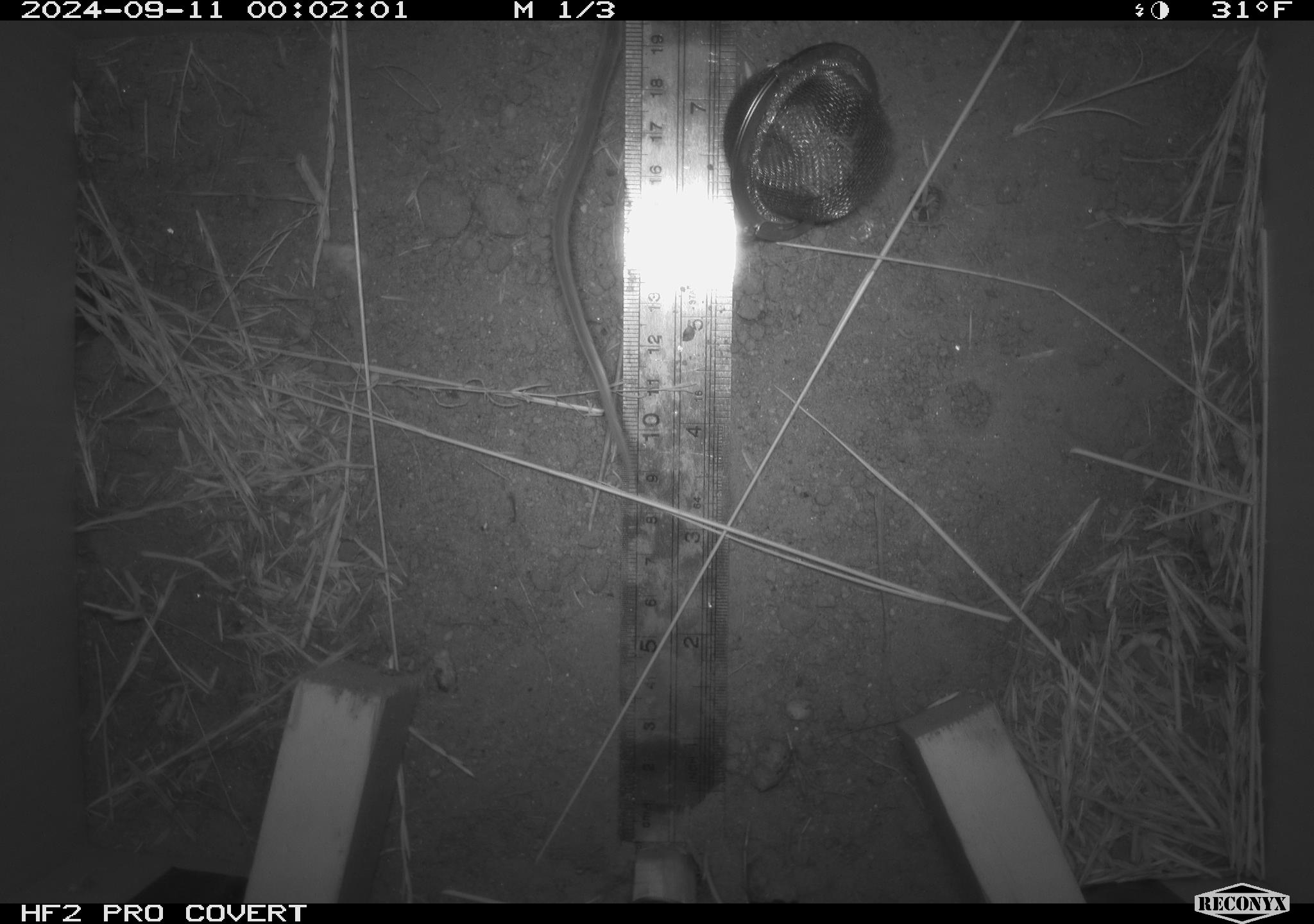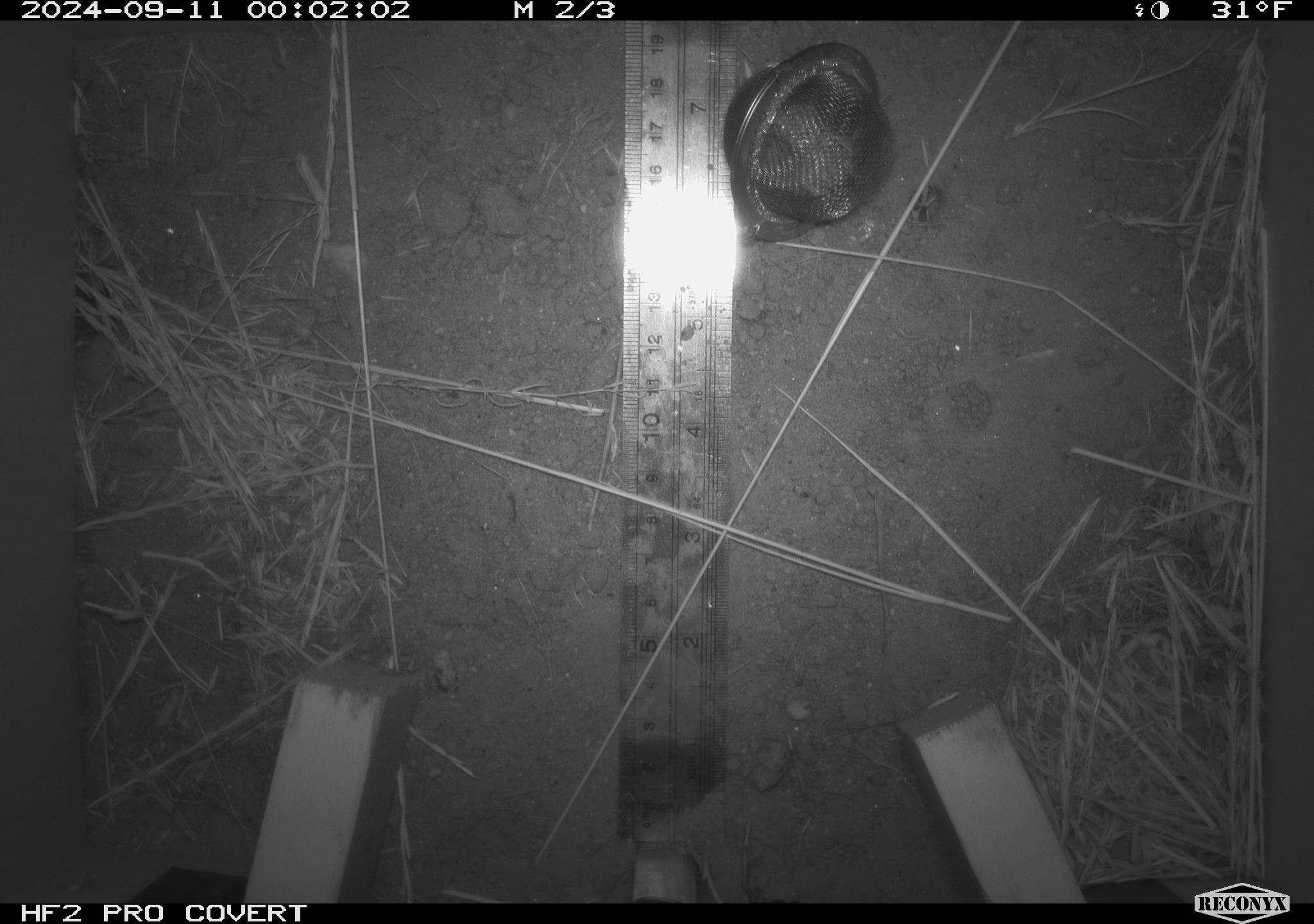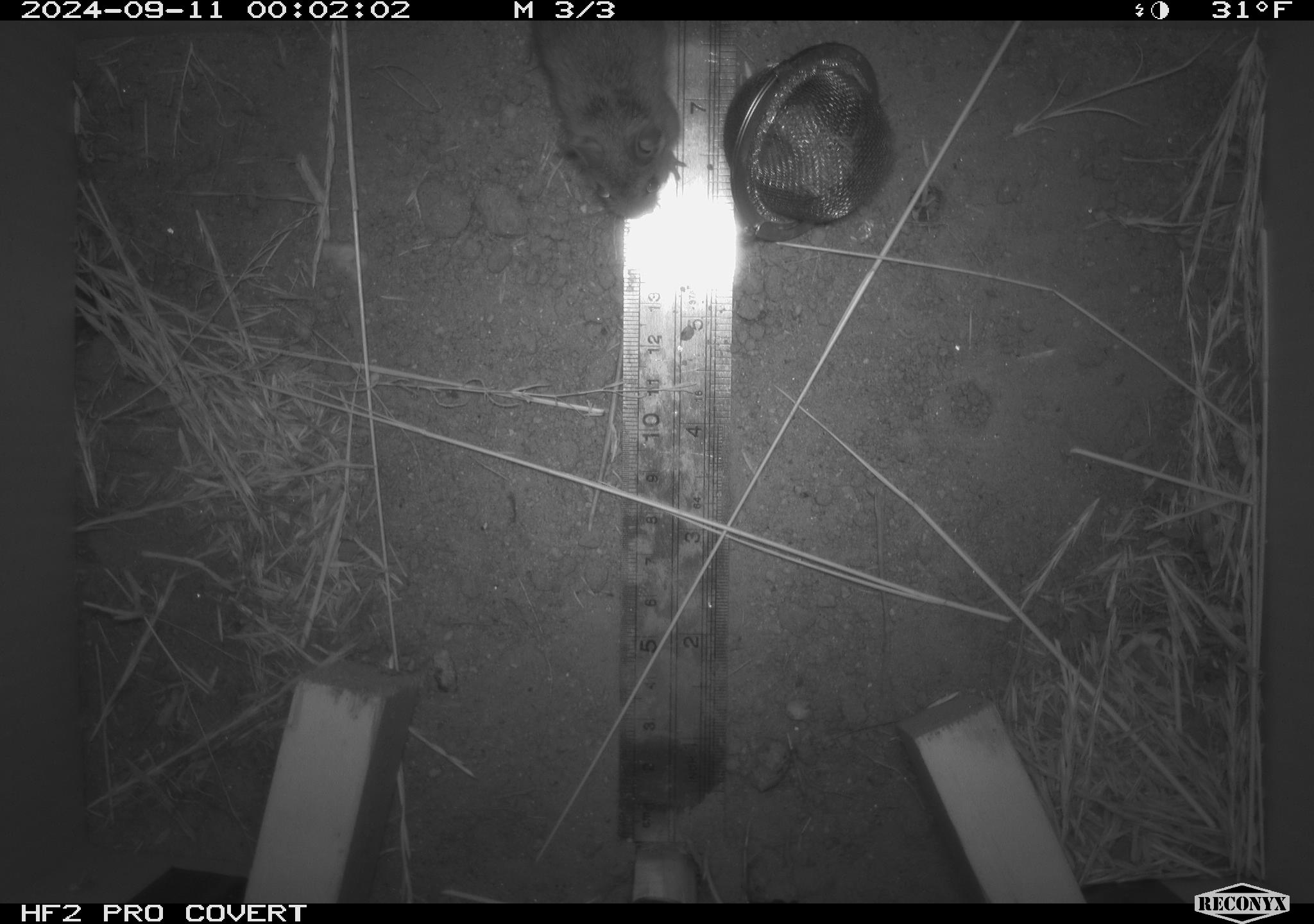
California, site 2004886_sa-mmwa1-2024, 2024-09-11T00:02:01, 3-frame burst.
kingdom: Animalia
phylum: Chordata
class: Mammalia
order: Rodentia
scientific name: Rodentia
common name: mouse species